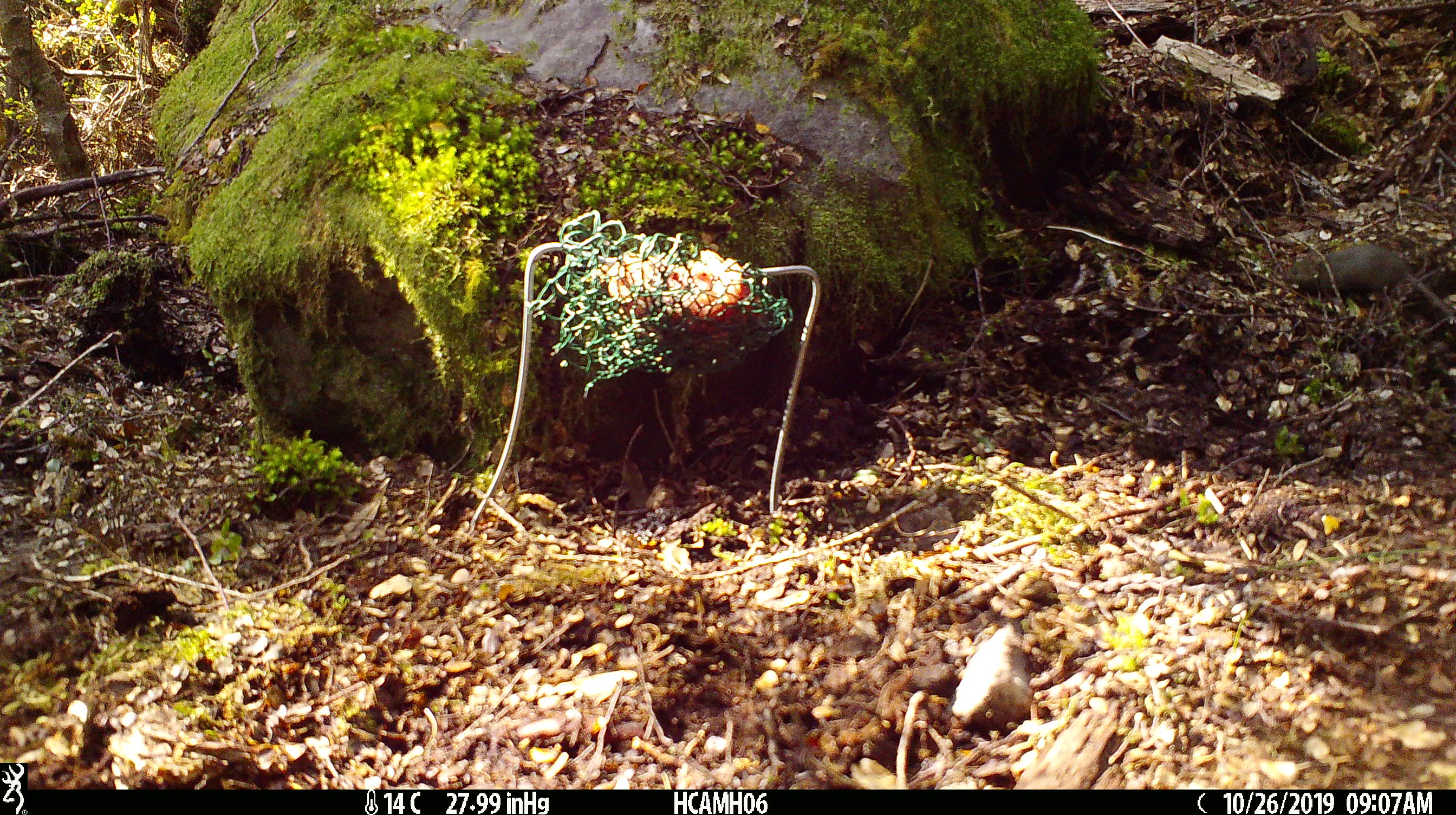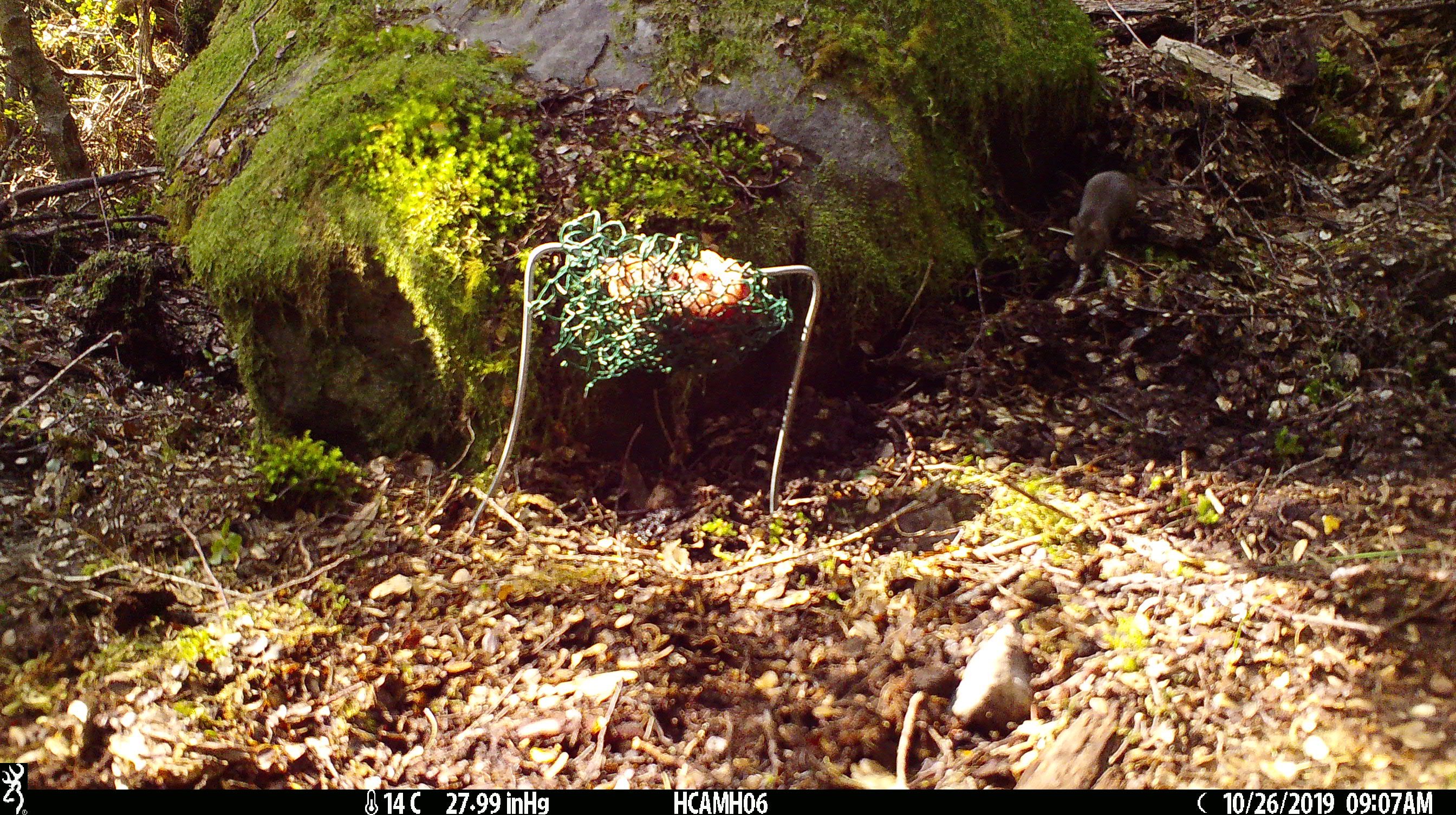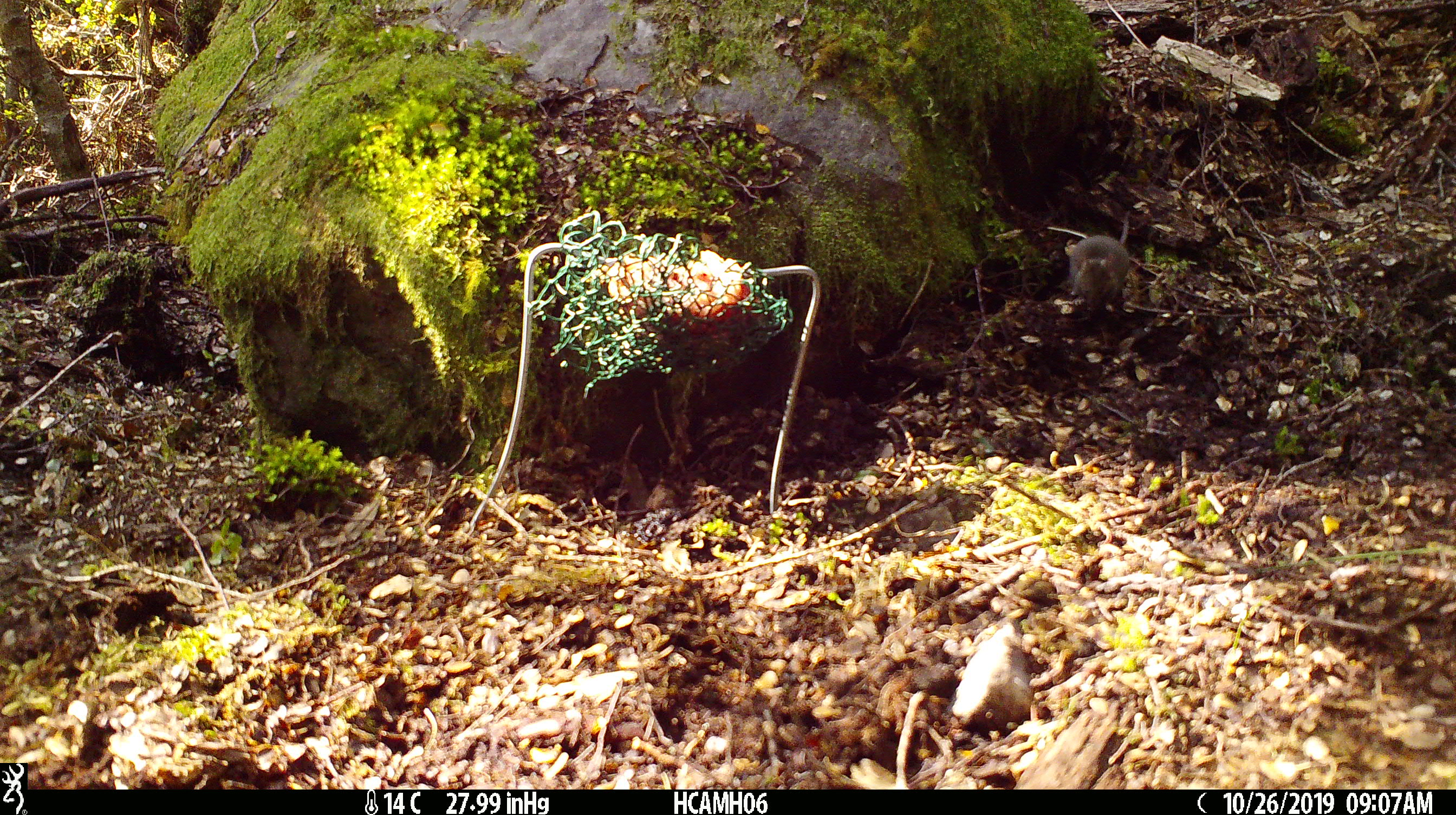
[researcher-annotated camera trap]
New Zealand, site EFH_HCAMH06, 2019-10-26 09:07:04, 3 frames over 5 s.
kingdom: Animalia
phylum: Chordata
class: Mammalia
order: Rodentia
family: Muridae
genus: Mus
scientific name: Mus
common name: mouse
Mouse (Mus).